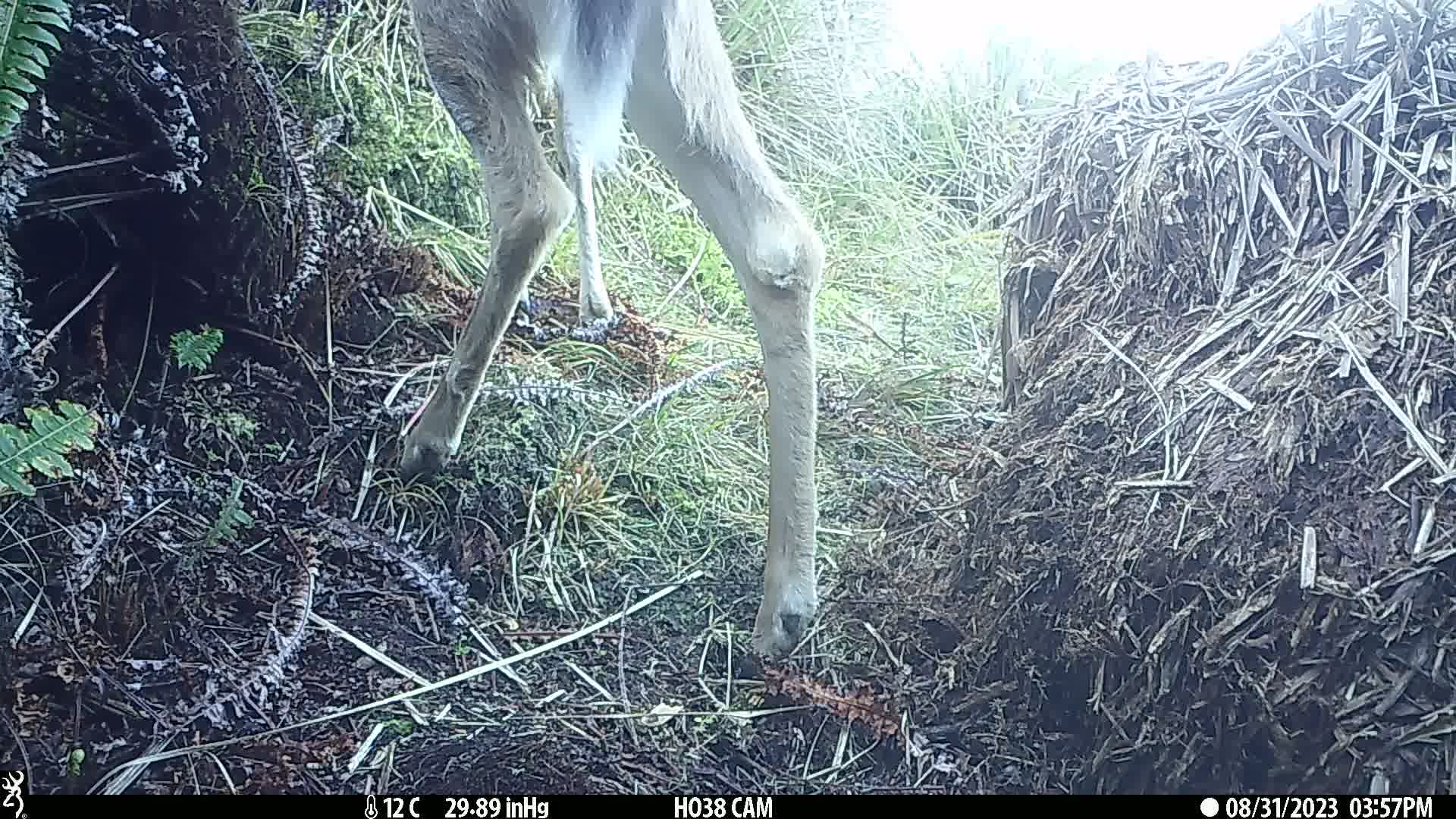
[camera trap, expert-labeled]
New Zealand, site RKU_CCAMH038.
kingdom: Animalia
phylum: Chordata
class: Mammalia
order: Artiodactyla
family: Cervidae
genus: Odocoileus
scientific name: Odocoileus virginianus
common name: white-tailed deer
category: white tailed deer